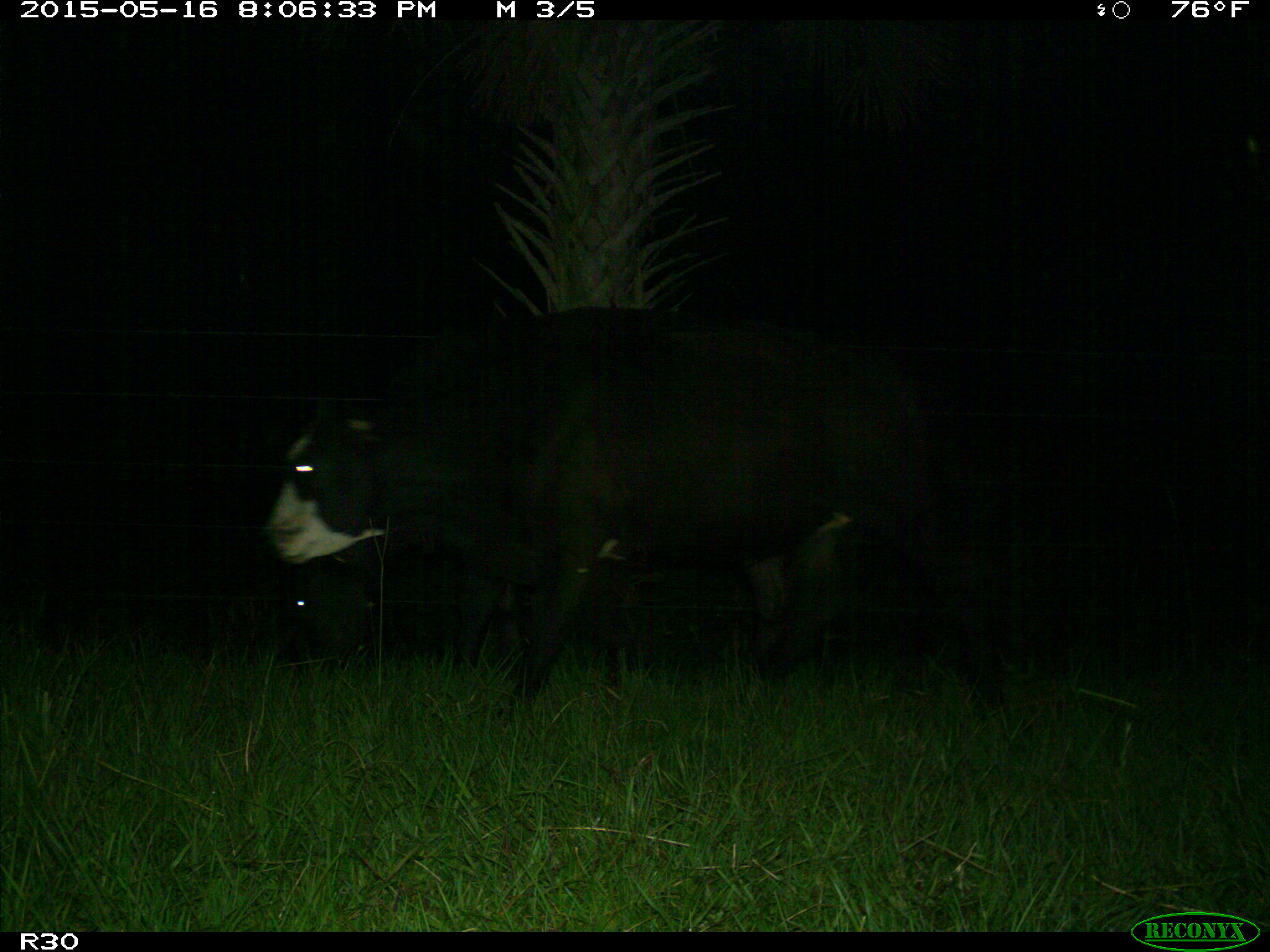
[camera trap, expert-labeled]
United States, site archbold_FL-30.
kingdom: Animalia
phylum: Chordata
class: Mammalia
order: Artiodactyla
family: Bovidae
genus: Bos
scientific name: Bos taurus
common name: domestic cow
Bos taurus (domestic cow).